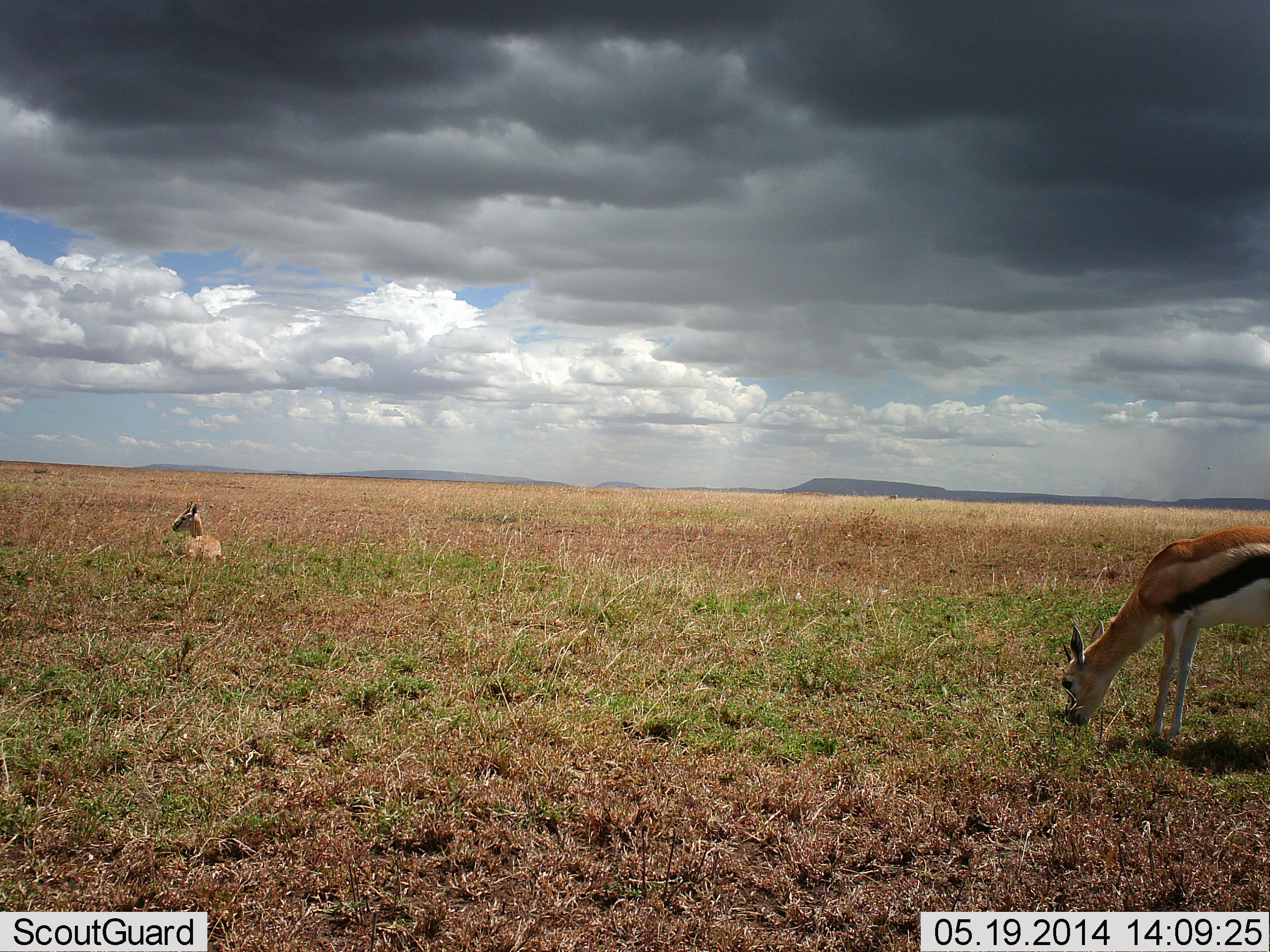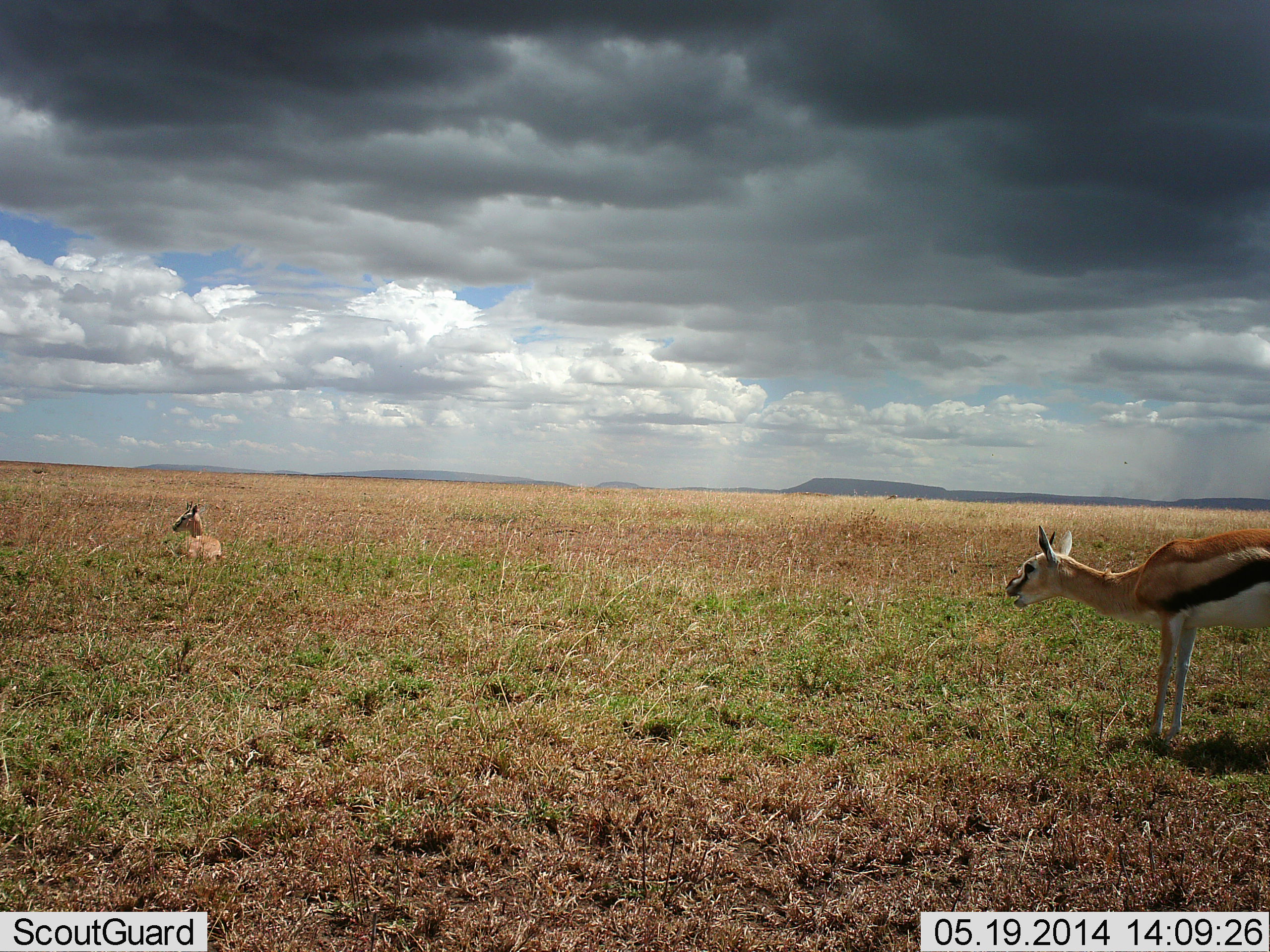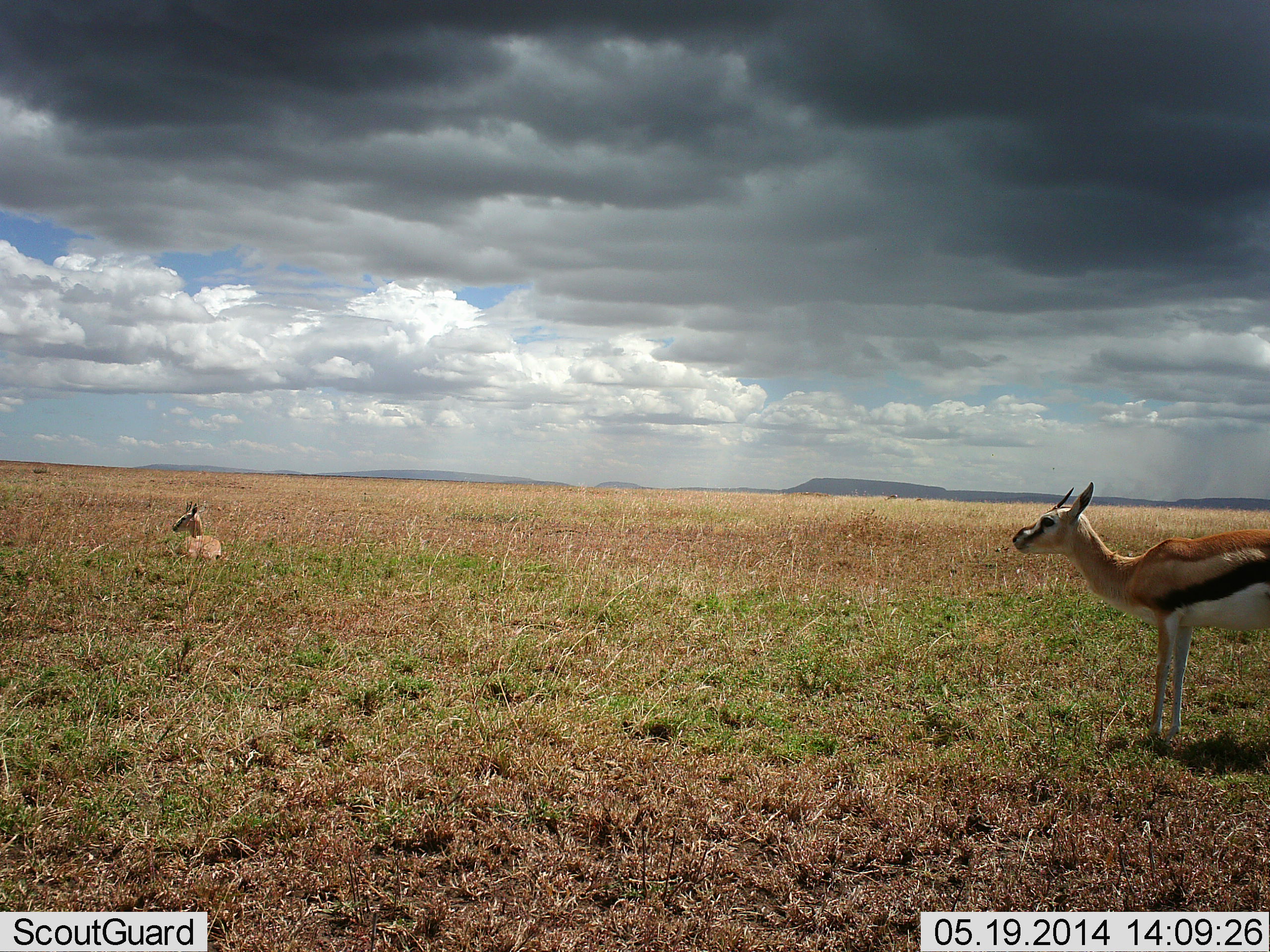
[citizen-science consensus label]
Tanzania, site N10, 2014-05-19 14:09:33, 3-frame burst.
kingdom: Animalia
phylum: Chordata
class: Mammalia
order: Artiodactyla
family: Bovidae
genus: Eudorcas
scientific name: Eudorcas thomsonii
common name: thomson's gazelle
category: gazellethomsons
Gazellethomsons (thomson's gazelle) (Eudorcas thomsonii), count 2. Behavior (volunteer vote fractions): standing 30%, resting 100%, moving 0%, interacting 0%. Young present (vote fraction): 0%. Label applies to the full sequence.